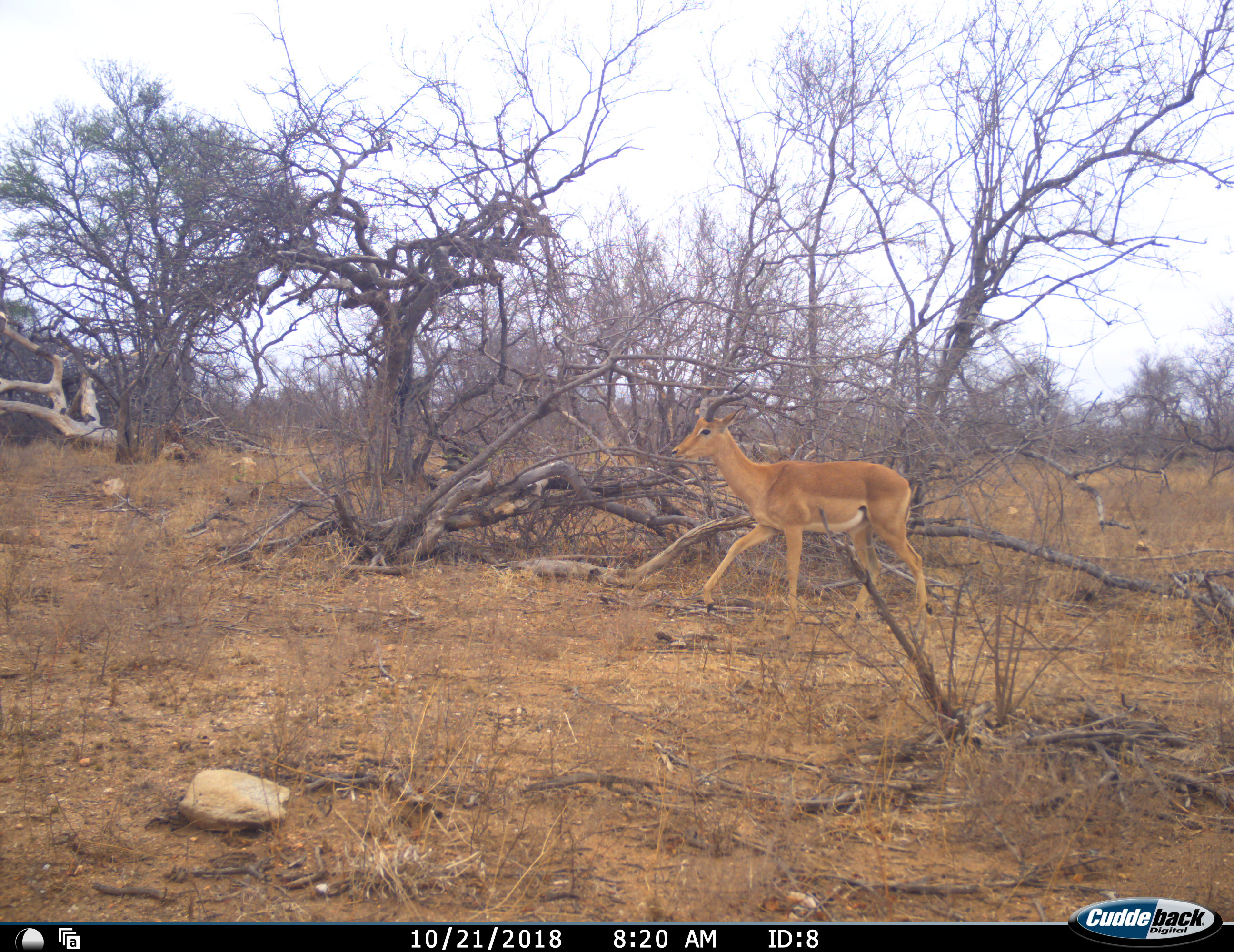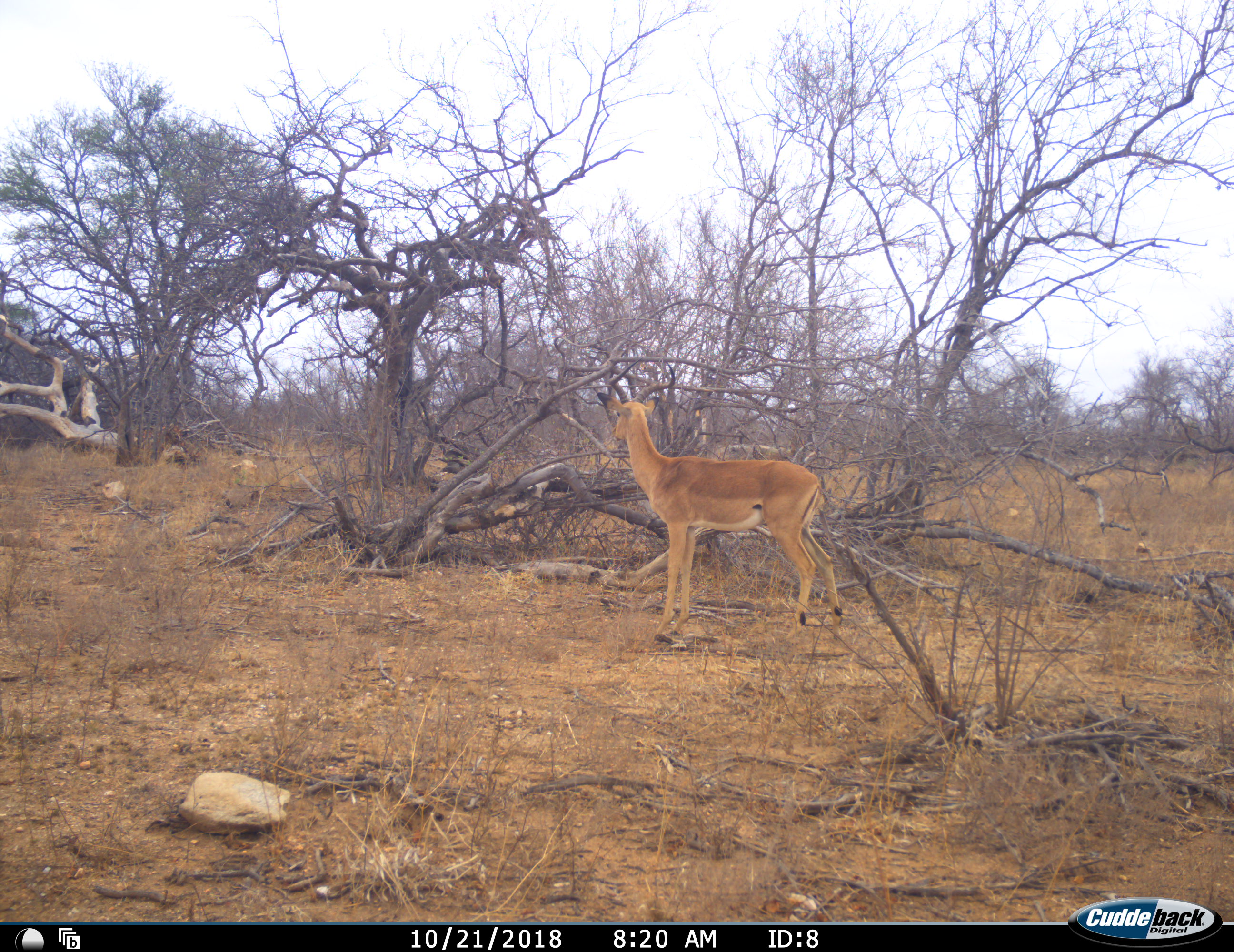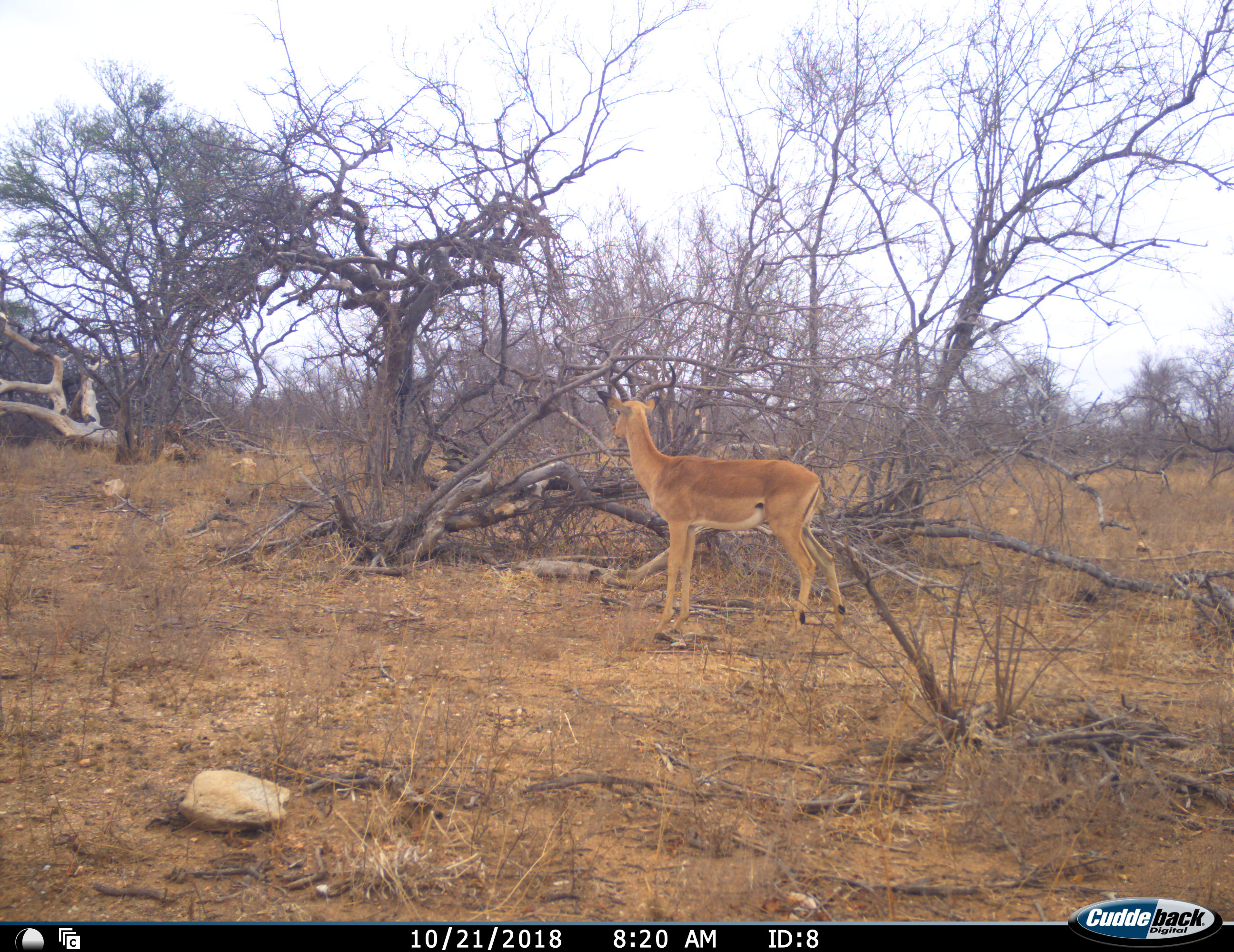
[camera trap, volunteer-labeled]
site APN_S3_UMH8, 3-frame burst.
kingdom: Animalia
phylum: Chordata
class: Mammalia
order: Artiodactyla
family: Bovidae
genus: Aepyceros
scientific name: Aepyceros melampus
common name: impala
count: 1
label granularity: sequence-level